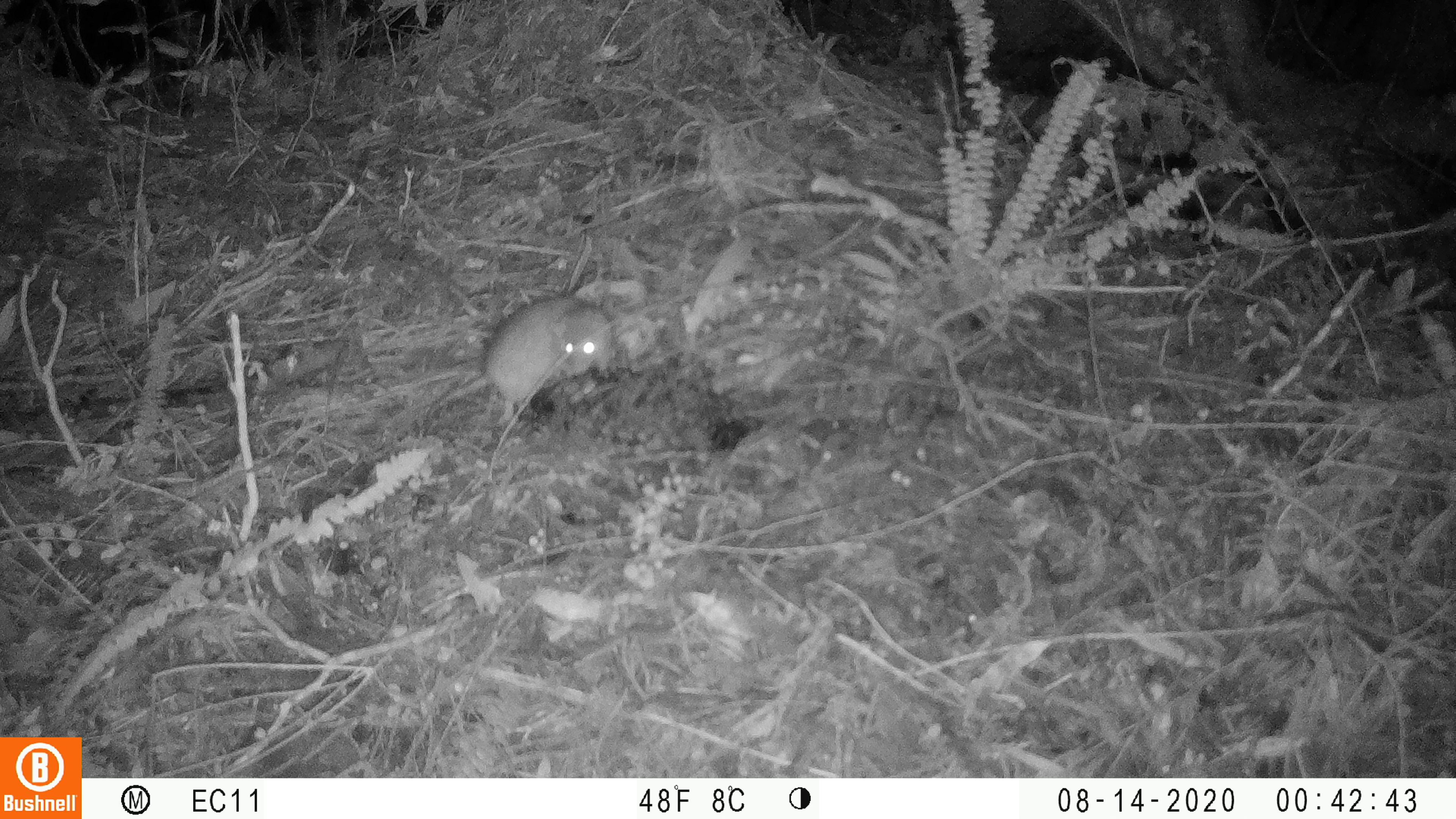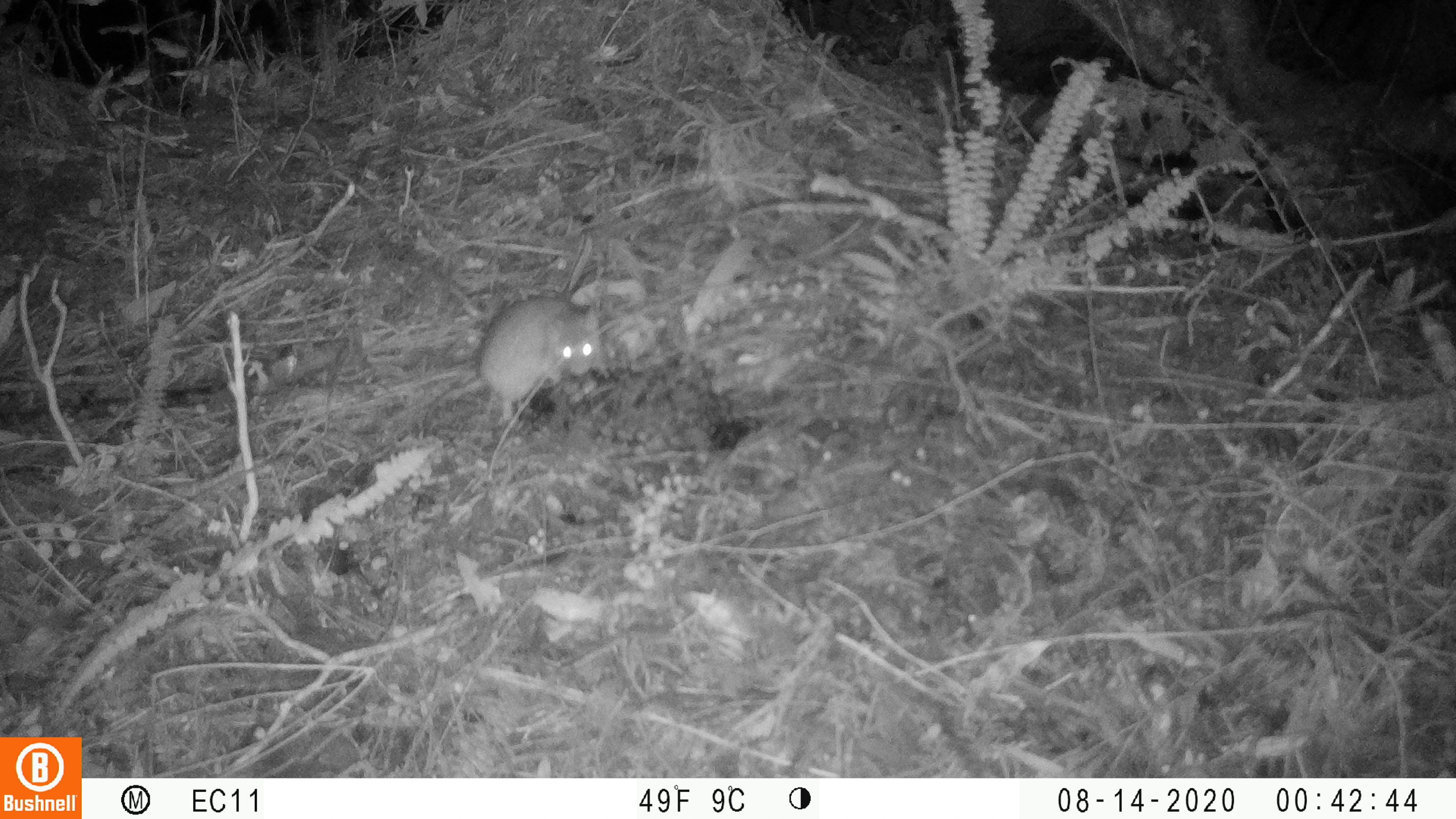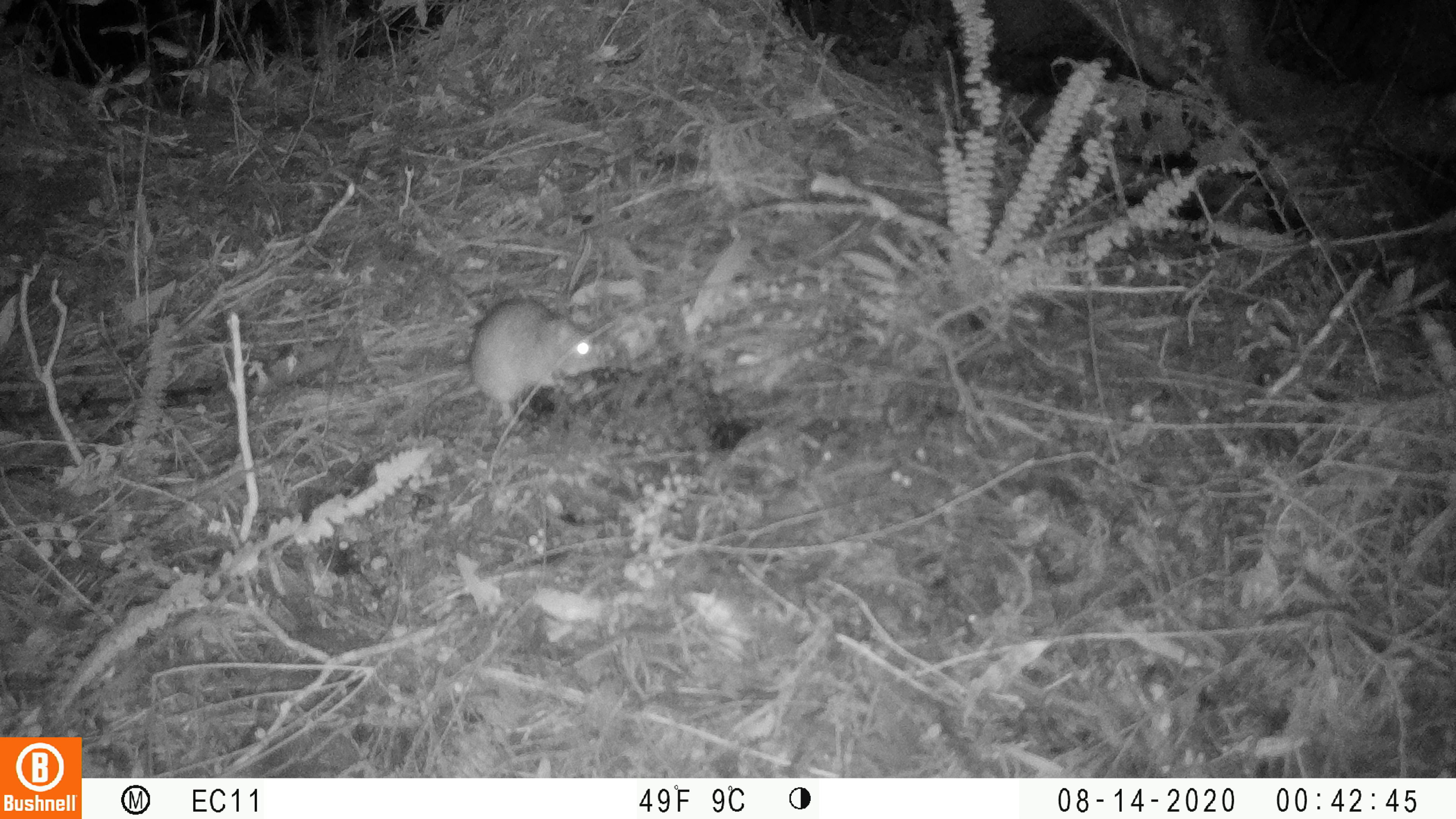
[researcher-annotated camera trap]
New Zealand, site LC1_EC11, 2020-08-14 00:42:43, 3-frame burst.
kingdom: Animalia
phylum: Chordata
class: Mammalia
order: Rodentia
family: Muridae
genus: Rattus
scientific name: Rattus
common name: rat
Rat (Rattus).